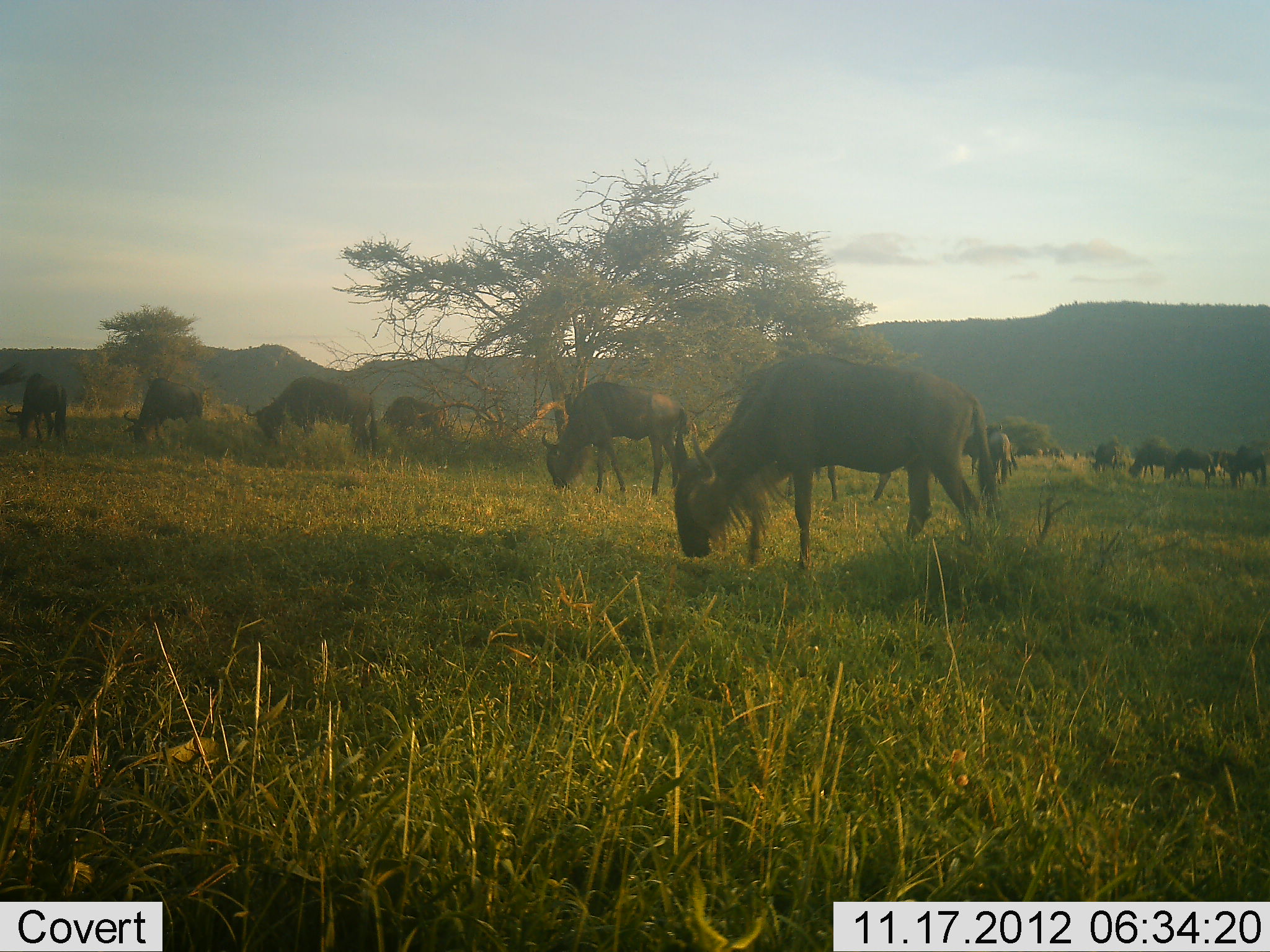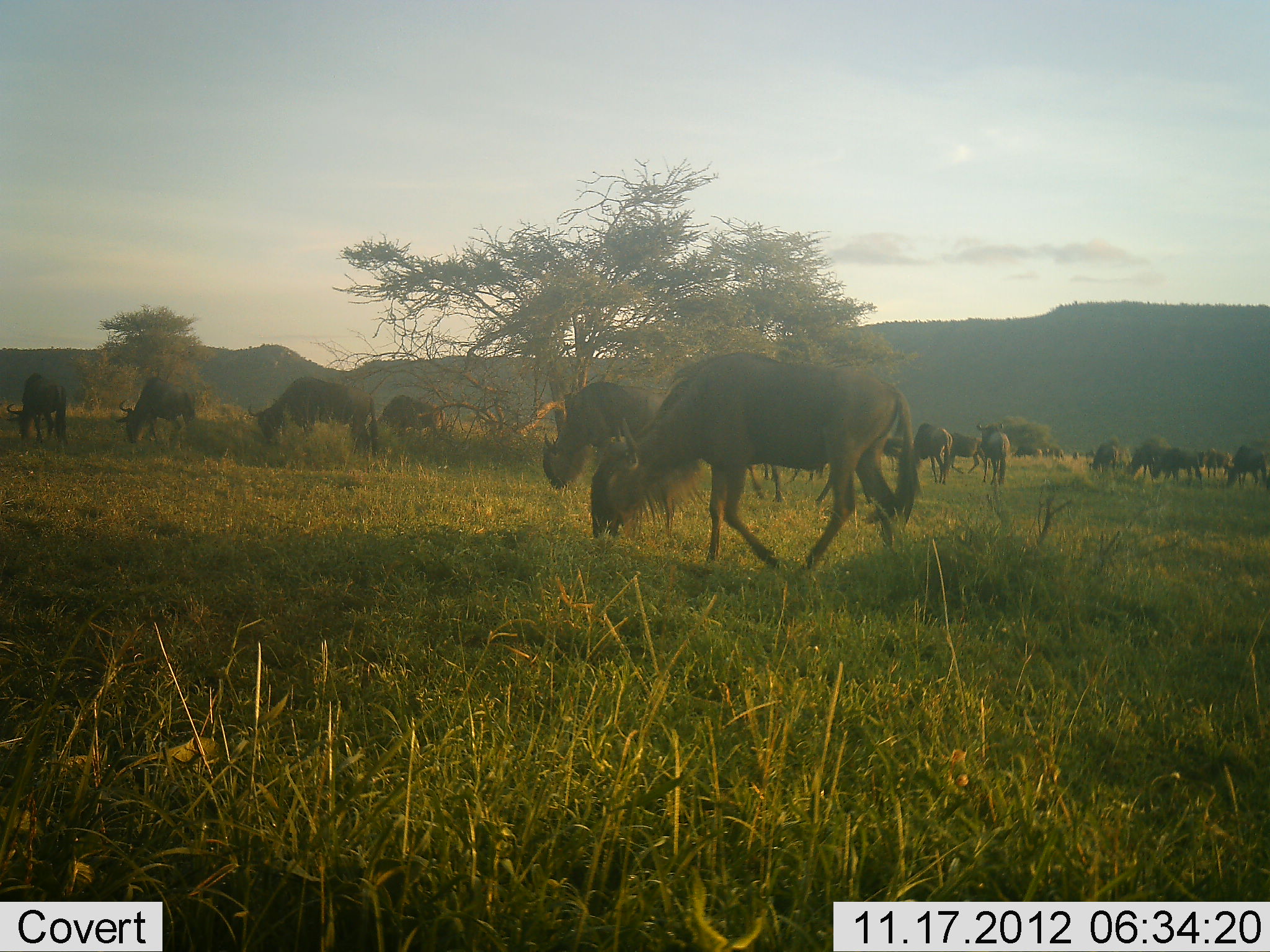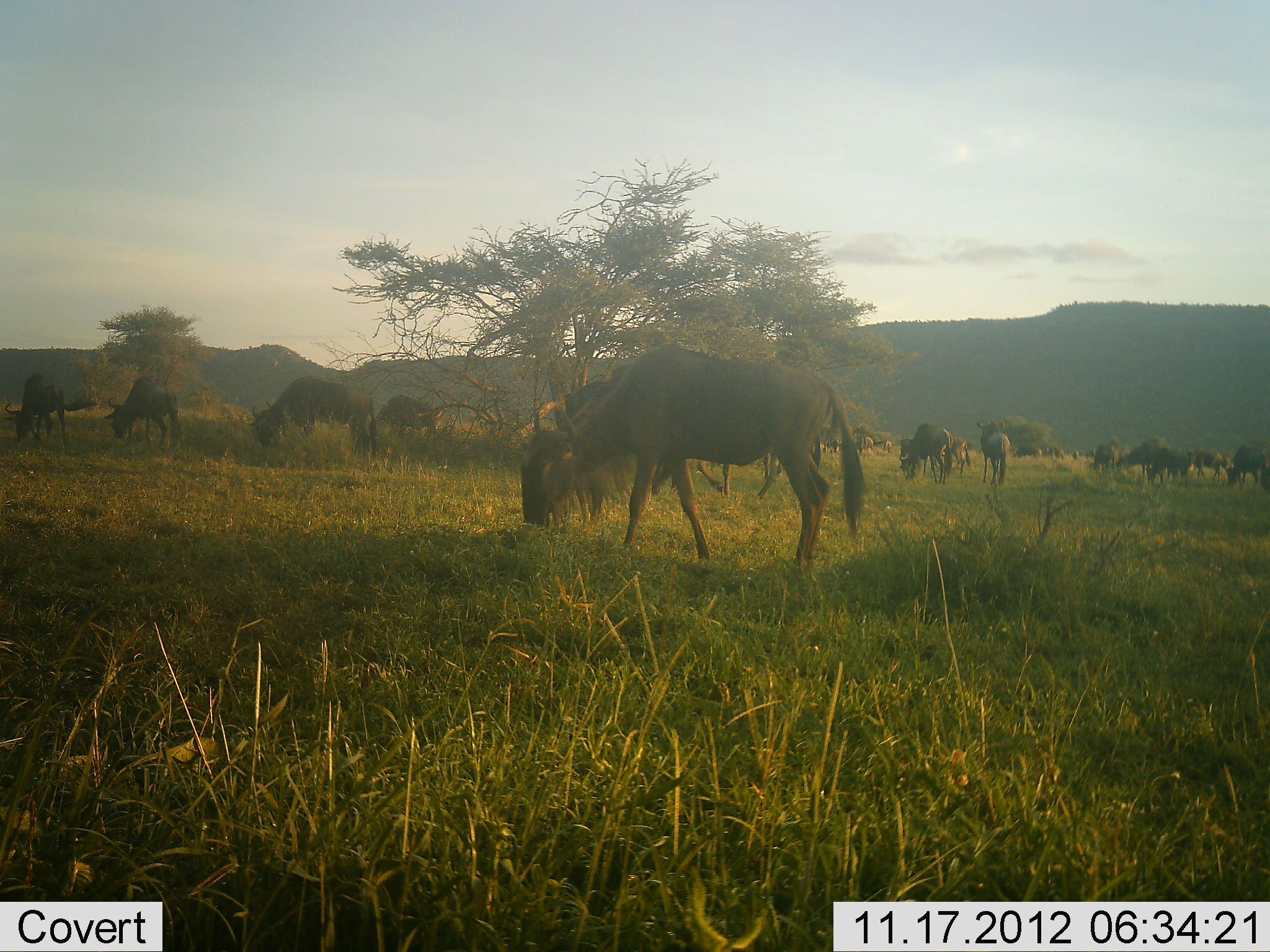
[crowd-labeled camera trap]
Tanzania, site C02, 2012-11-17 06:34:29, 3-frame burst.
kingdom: Animalia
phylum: Chordata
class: Mammalia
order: Artiodactyla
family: Bovidae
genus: Connochaetes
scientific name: Connochaetes taurinus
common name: blue wildebeest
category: wildebeest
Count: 11-50.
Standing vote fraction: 40%.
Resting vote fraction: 0%.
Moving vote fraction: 30%.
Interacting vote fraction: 10%.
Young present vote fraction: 0%.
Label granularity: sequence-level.